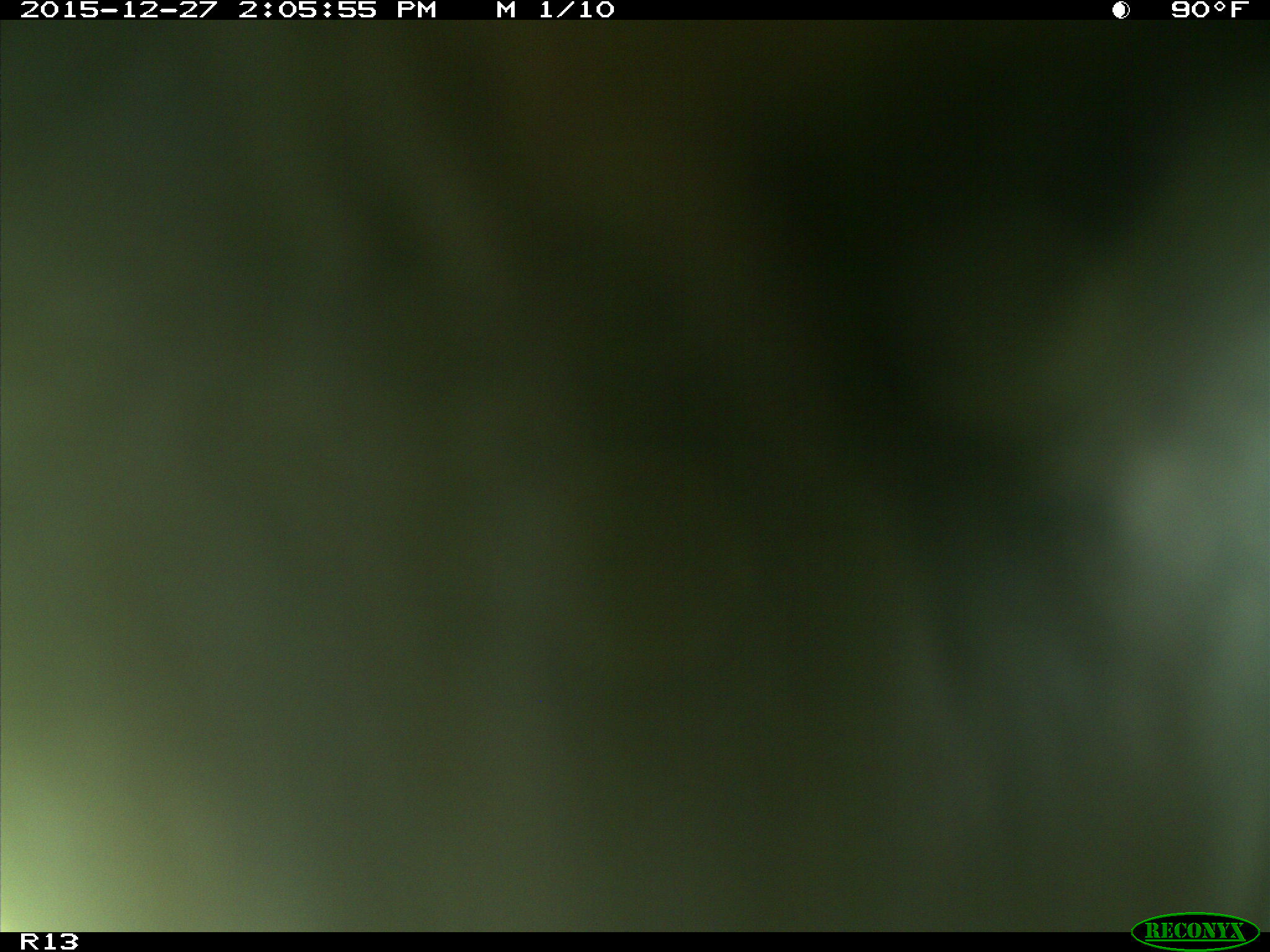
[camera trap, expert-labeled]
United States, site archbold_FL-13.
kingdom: Animalia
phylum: Chordata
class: Mammalia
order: Artiodactyla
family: Bovidae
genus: Bos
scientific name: Bos taurus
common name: domestic cow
Bos taurus (domestic cow).